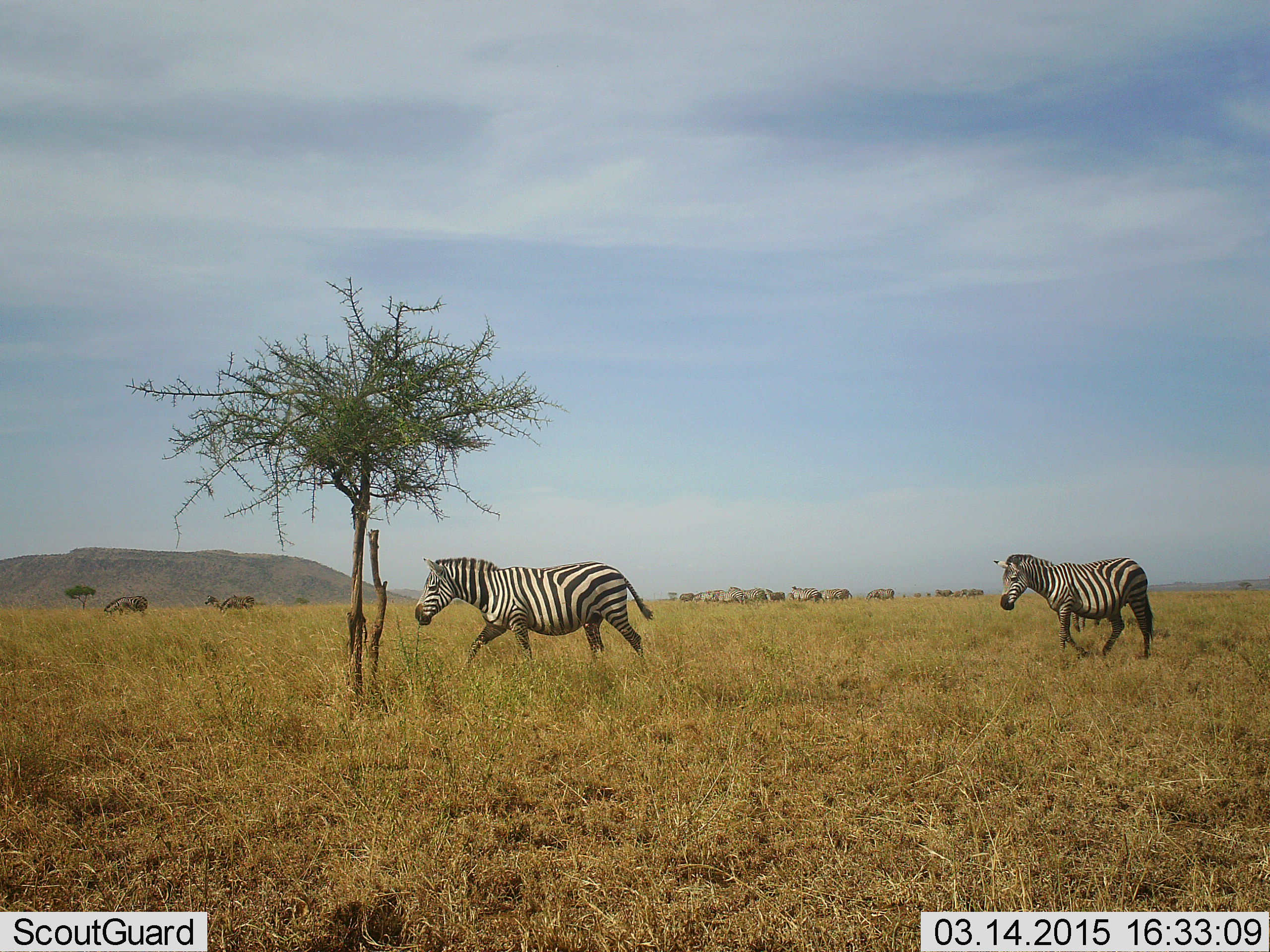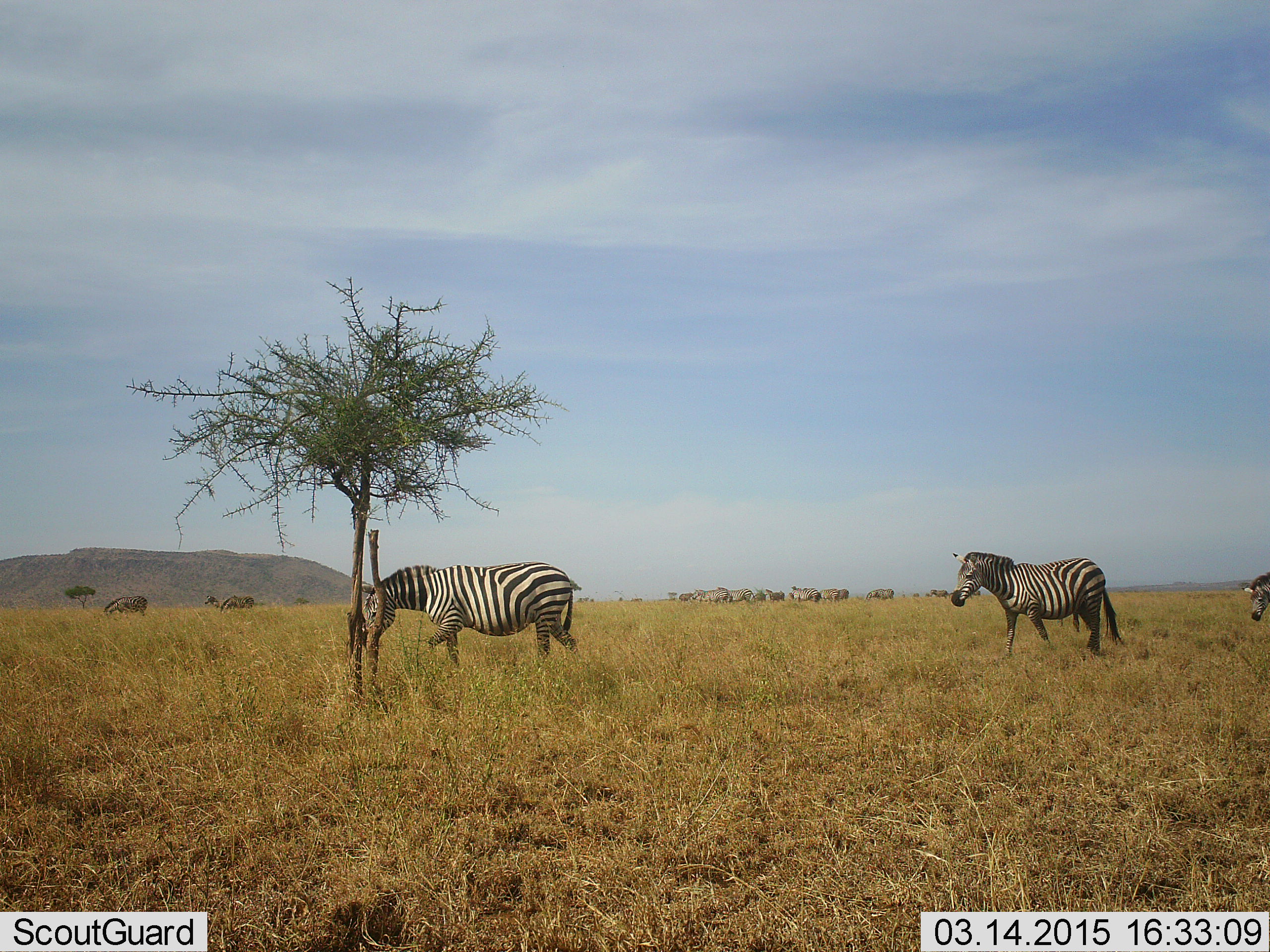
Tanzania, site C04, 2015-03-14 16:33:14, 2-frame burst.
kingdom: Animalia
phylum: Chordata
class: Mammalia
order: Perissodactyla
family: Equidae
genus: Equus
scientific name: Equus quagga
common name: plains zebra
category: zebra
Zebra (plains zebra) (Equus quagga), count 11-50. Behavior (volunteer vote fractions): standing 15%, resting 0%, moving 92%, interacting 0%. Young present (vote fraction): 8%. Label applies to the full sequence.